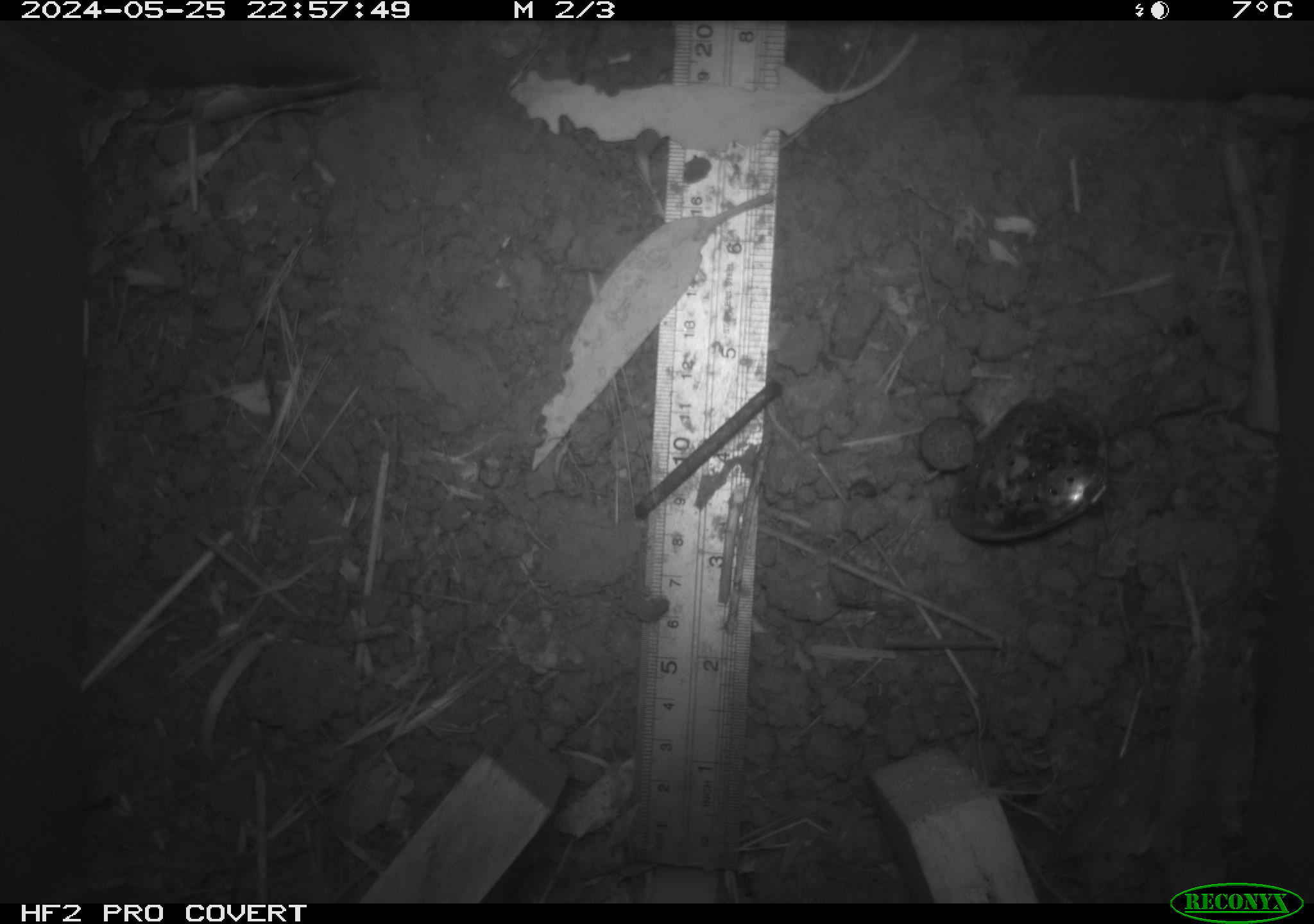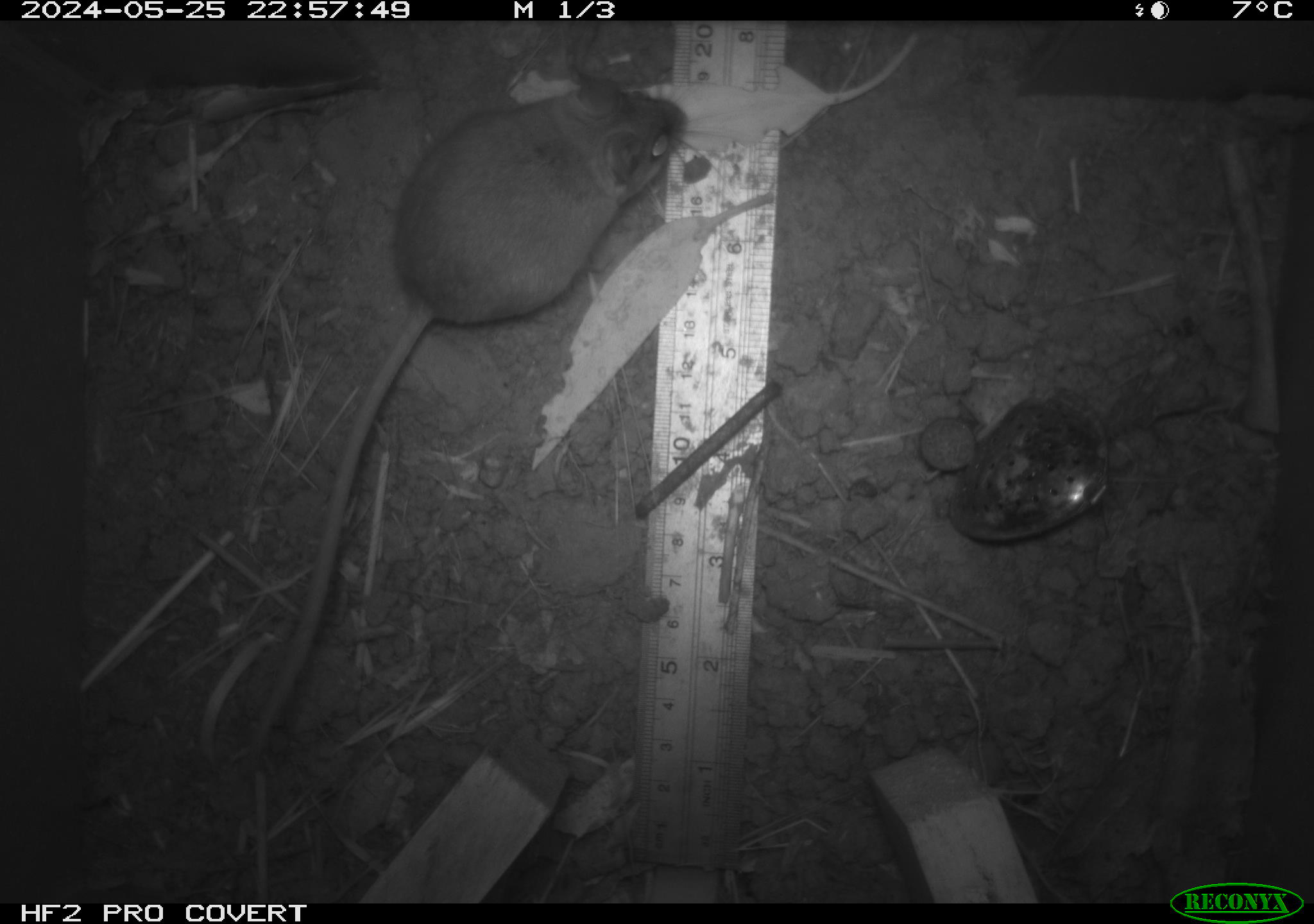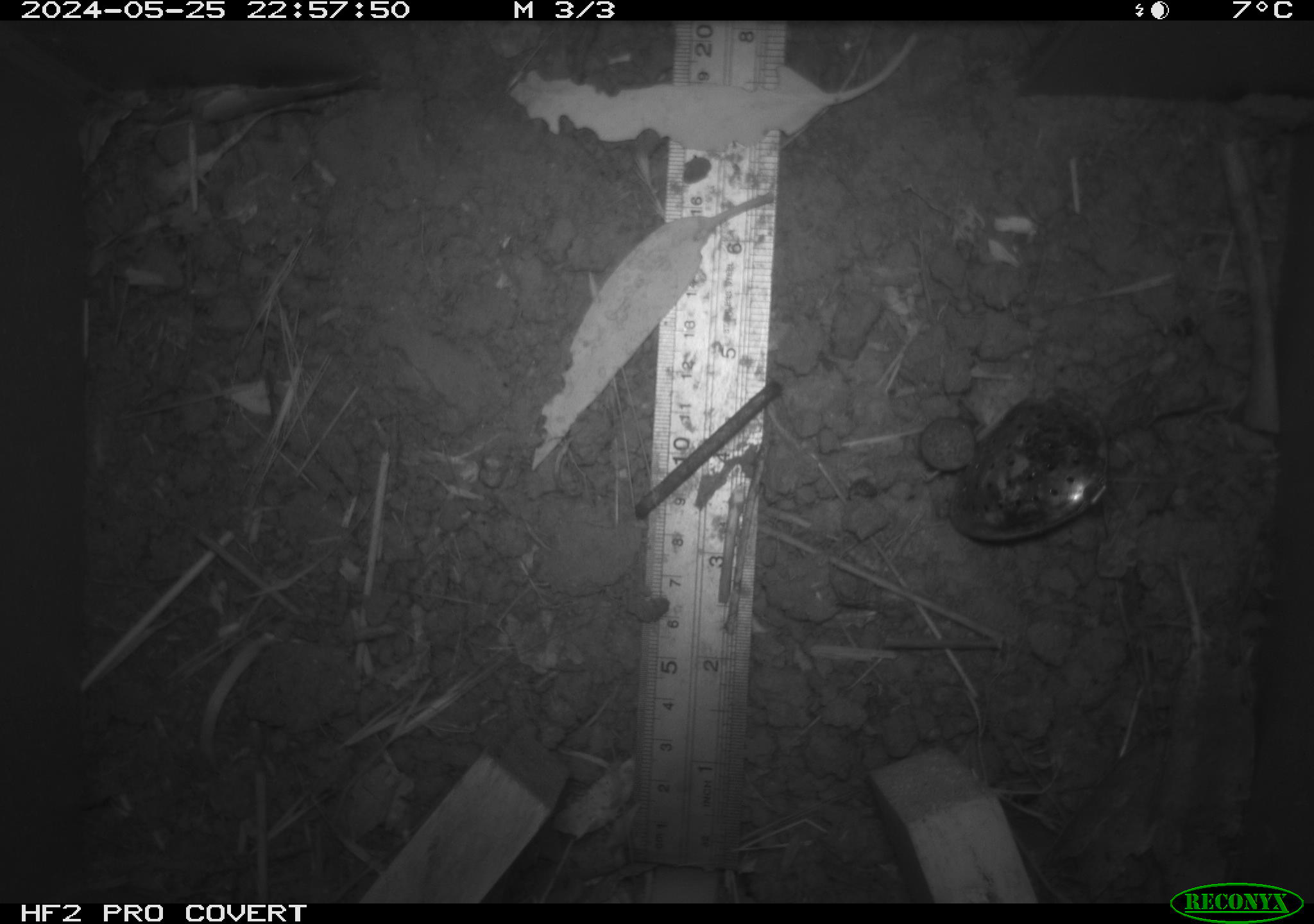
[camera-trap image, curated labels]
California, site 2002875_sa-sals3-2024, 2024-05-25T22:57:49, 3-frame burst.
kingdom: Animalia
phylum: Chordata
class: Mammalia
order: Rodentia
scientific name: Rodentia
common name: mouse species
Mouse species (Rodentia).